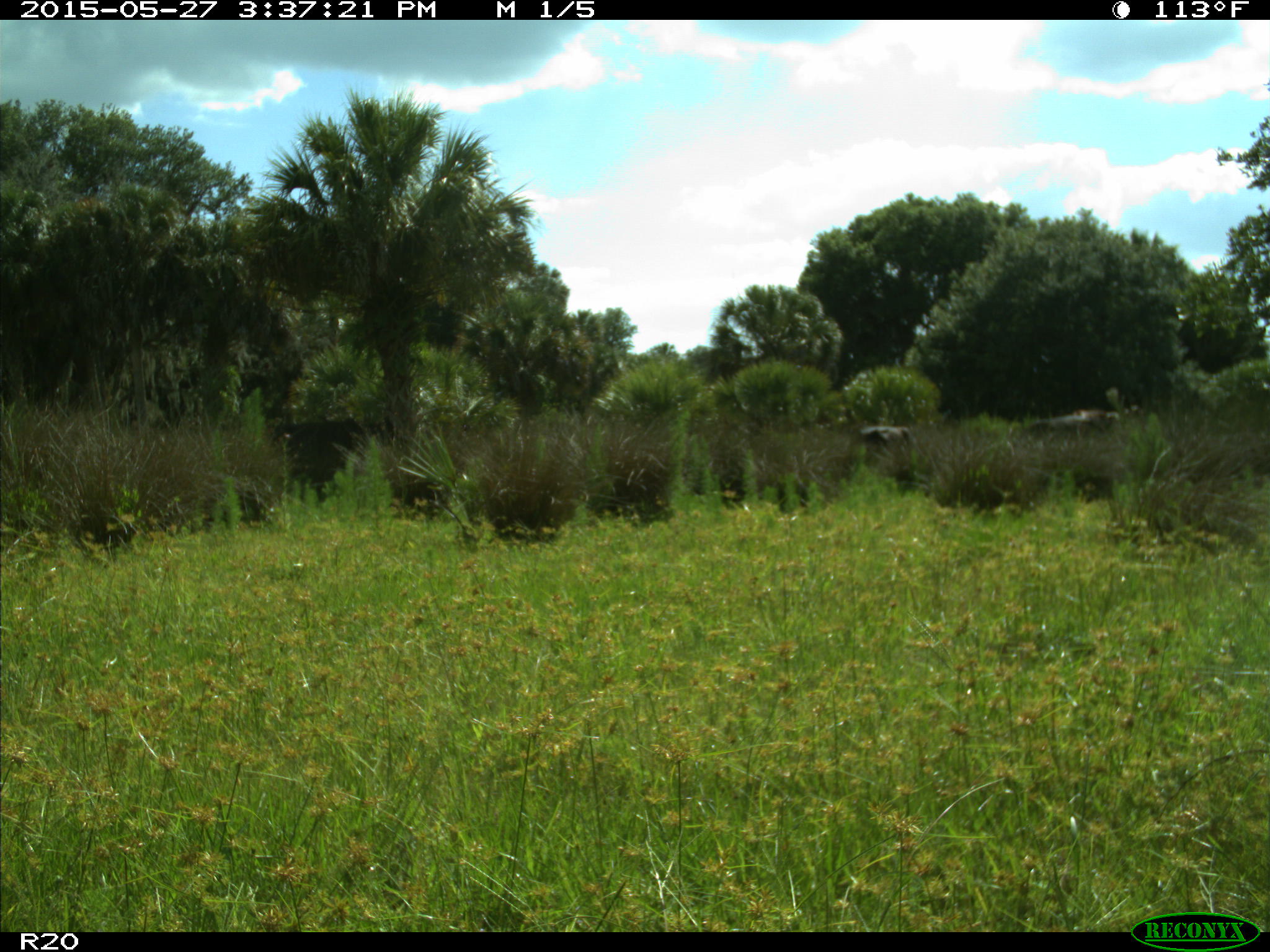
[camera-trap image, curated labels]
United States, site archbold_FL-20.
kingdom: Animalia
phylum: Chordata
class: Mammalia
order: Artiodactyla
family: Bovidae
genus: Bos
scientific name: Bos taurus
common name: domestic cow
Bos taurus (domestic cow).